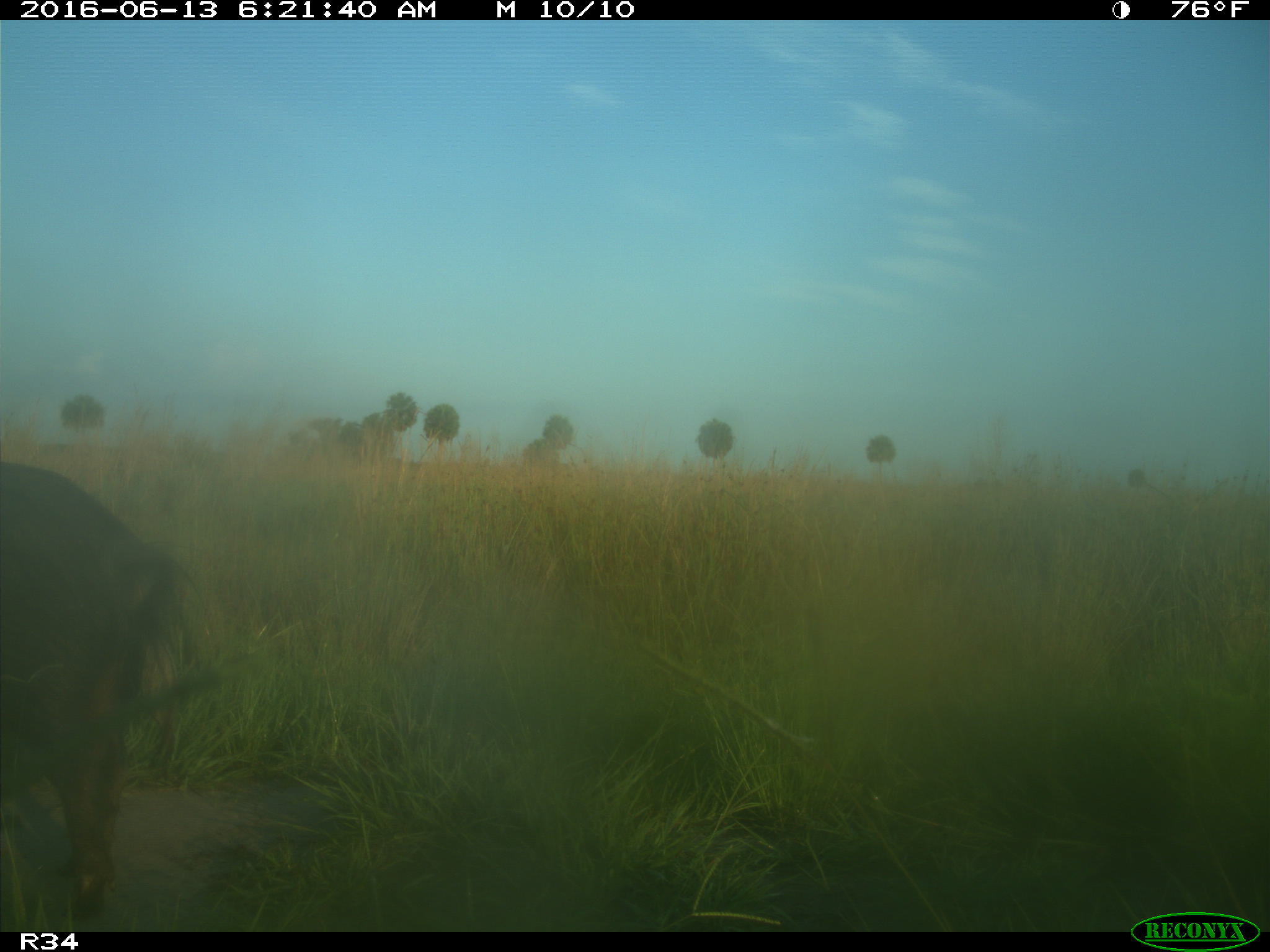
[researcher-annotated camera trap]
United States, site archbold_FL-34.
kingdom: Animalia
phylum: Chordata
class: Mammalia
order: Artiodactyla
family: Suidae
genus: Sus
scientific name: Sus scrofa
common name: wild boar